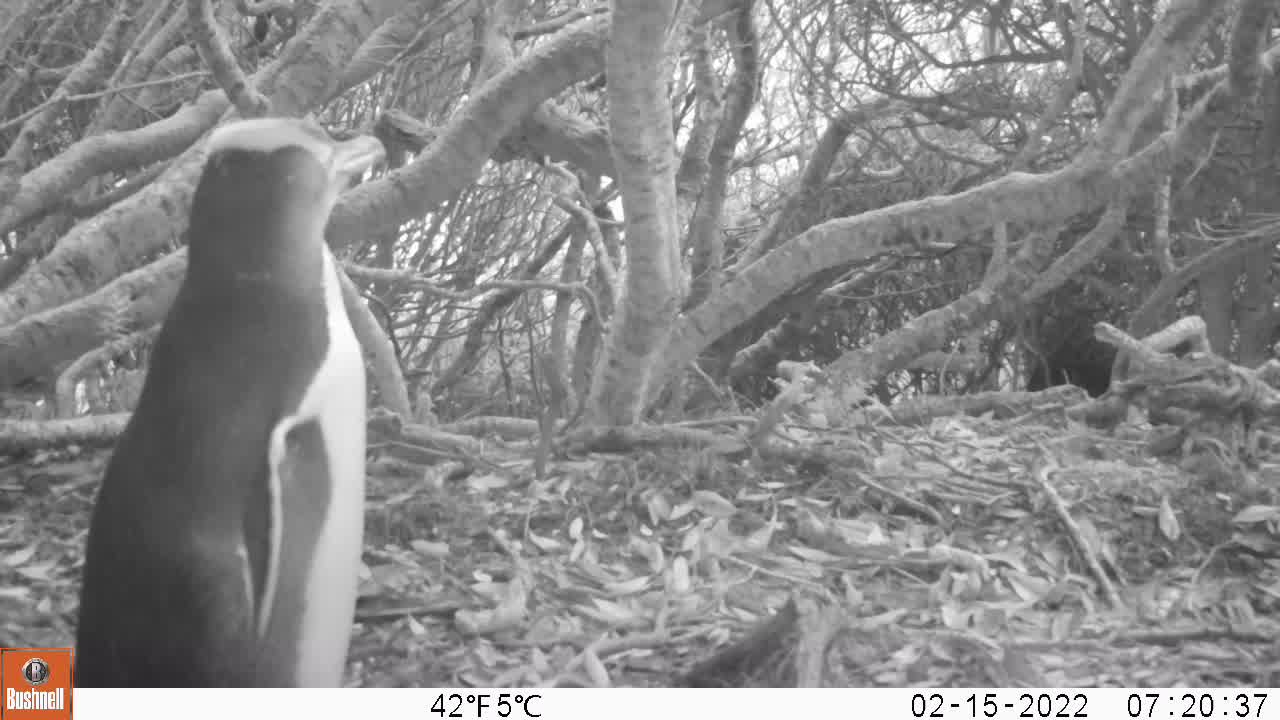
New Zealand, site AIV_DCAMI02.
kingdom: Animalia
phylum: Chordata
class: Aves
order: Sphenisciformes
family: Spheniscidae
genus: Megadyptes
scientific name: Megadyptes antipodes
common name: yellow-eyed penguin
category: yellow eyed penguin